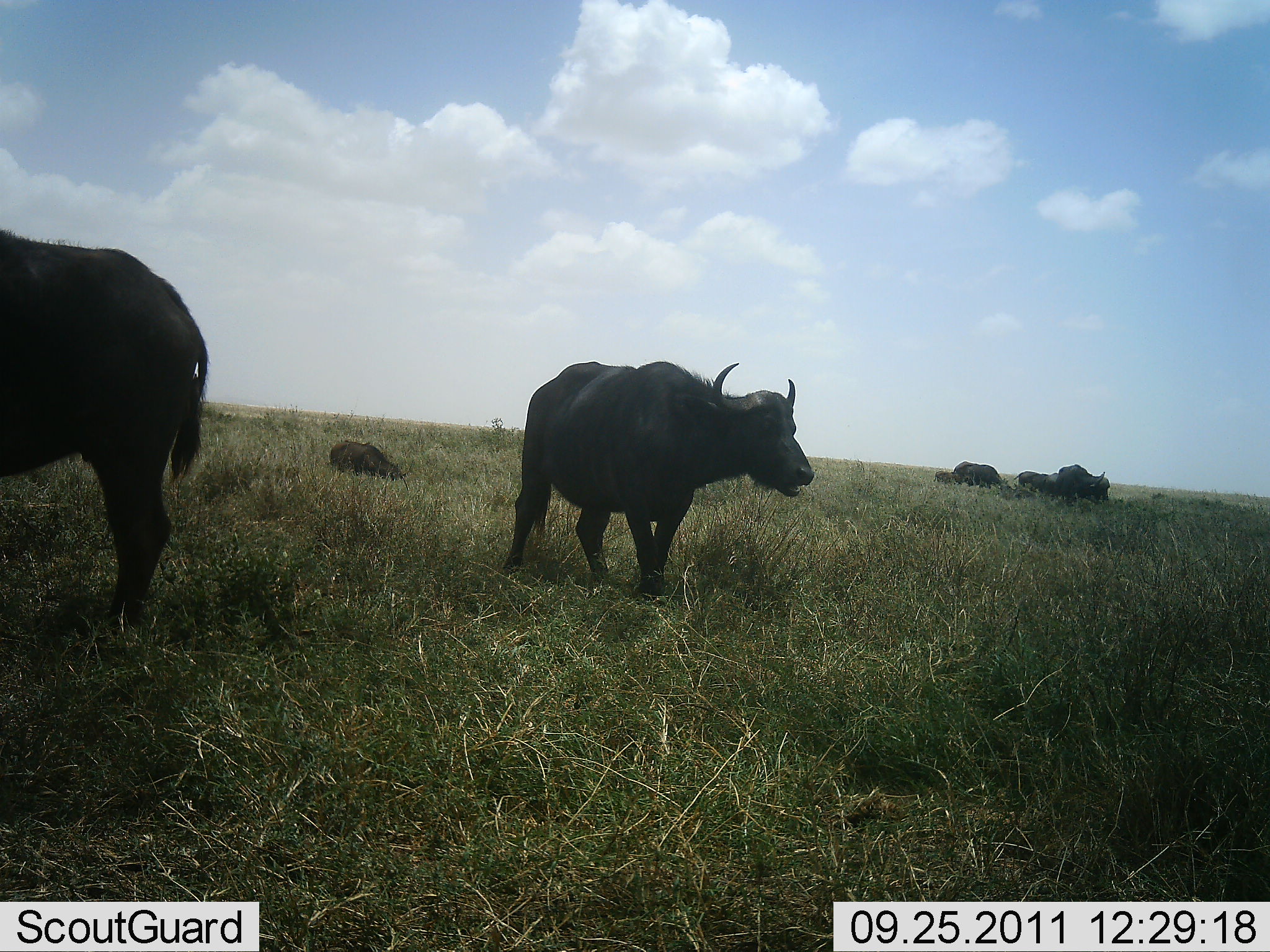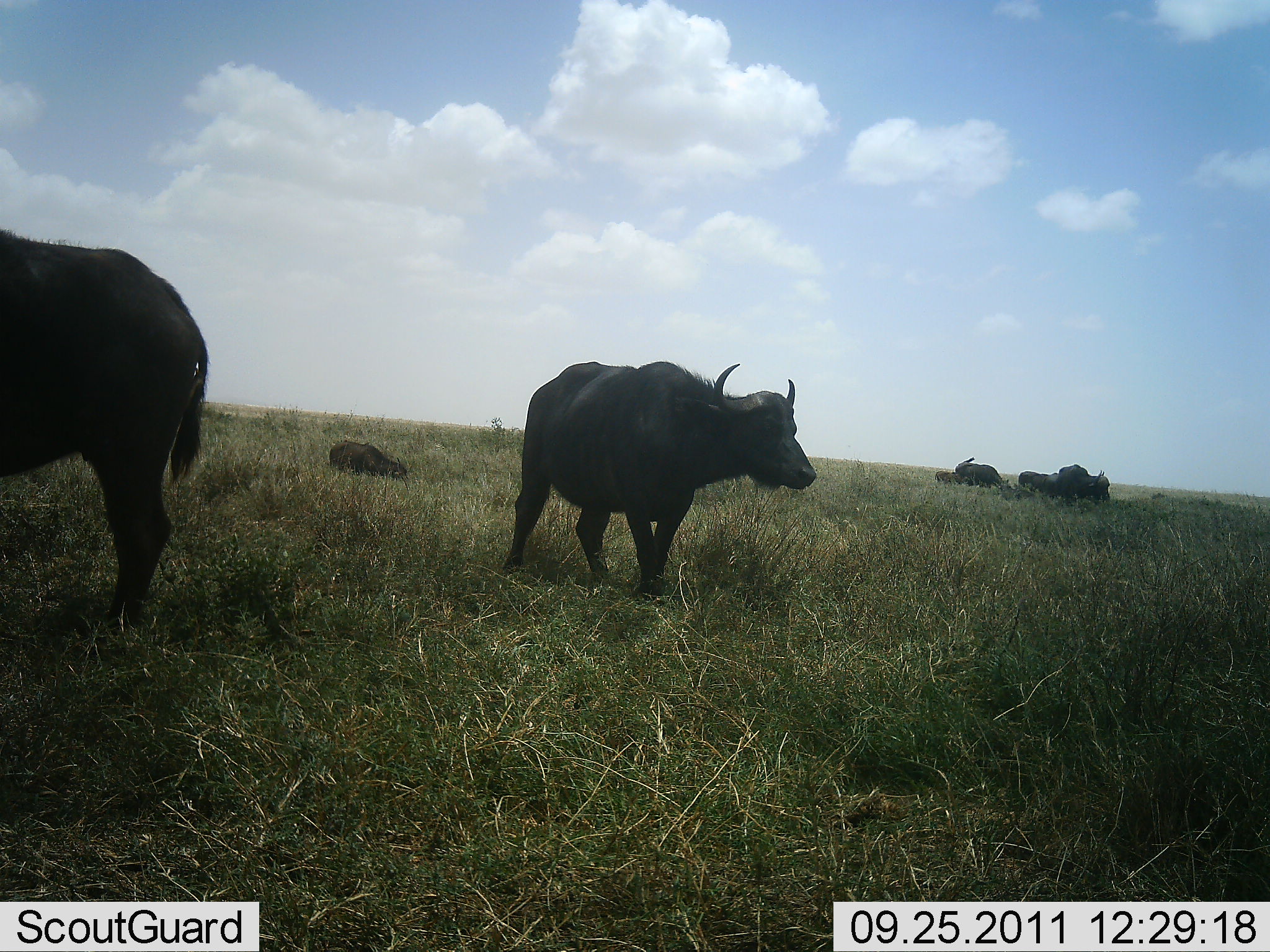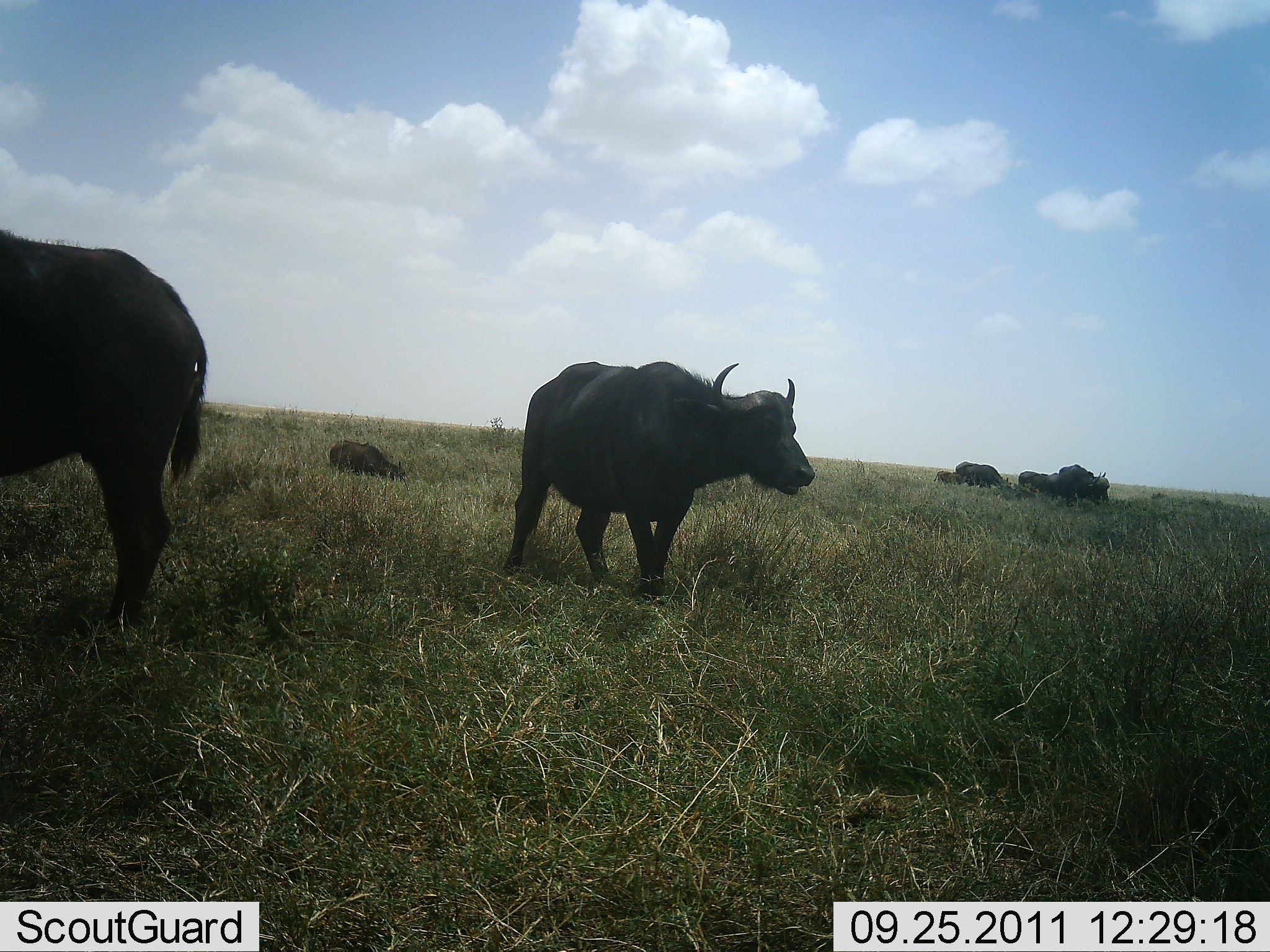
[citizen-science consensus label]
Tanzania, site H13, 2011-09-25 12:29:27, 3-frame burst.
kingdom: Animalia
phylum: Chordata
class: Mammalia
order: Artiodactyla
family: Bovidae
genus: Syncerus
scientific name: Syncerus caffer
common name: cape buffalo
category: buffalo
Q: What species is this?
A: Buffalo (cape buffalo) (Syncerus caffer).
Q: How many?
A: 7.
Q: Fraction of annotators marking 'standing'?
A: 80%.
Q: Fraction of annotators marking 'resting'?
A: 50%.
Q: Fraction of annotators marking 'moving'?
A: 10%.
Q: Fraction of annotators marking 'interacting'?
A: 0%.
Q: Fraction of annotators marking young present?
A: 20%.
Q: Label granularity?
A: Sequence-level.